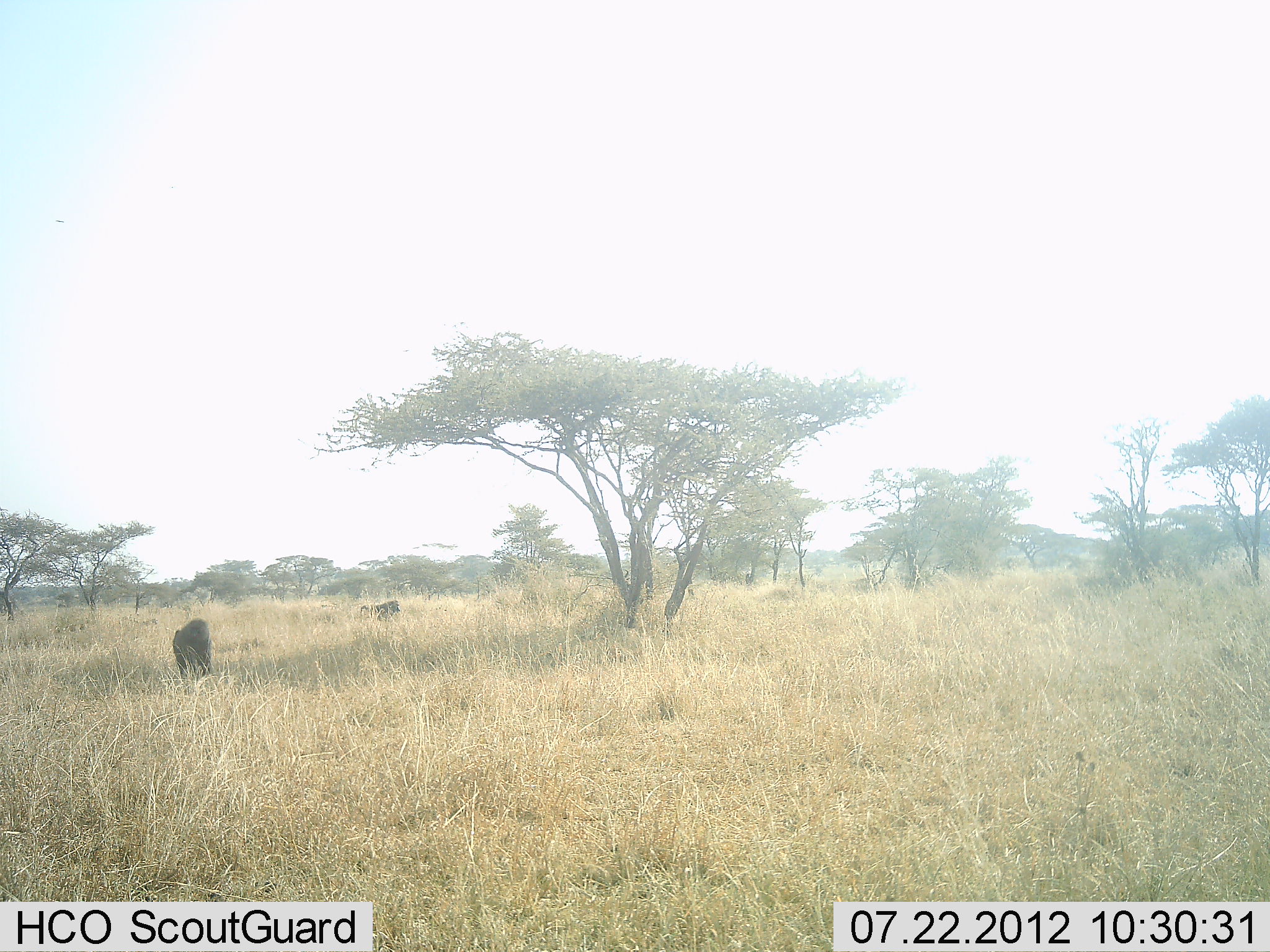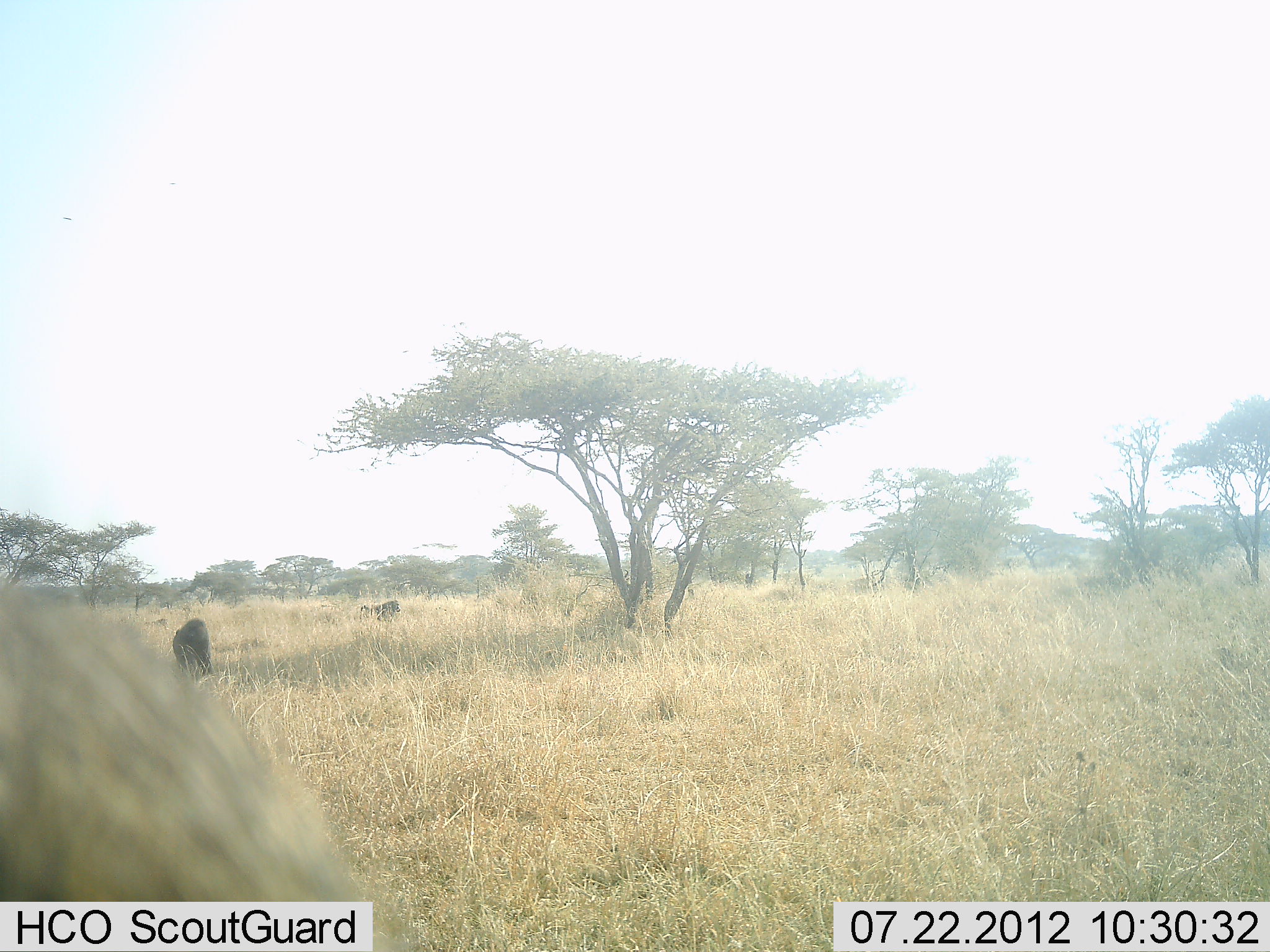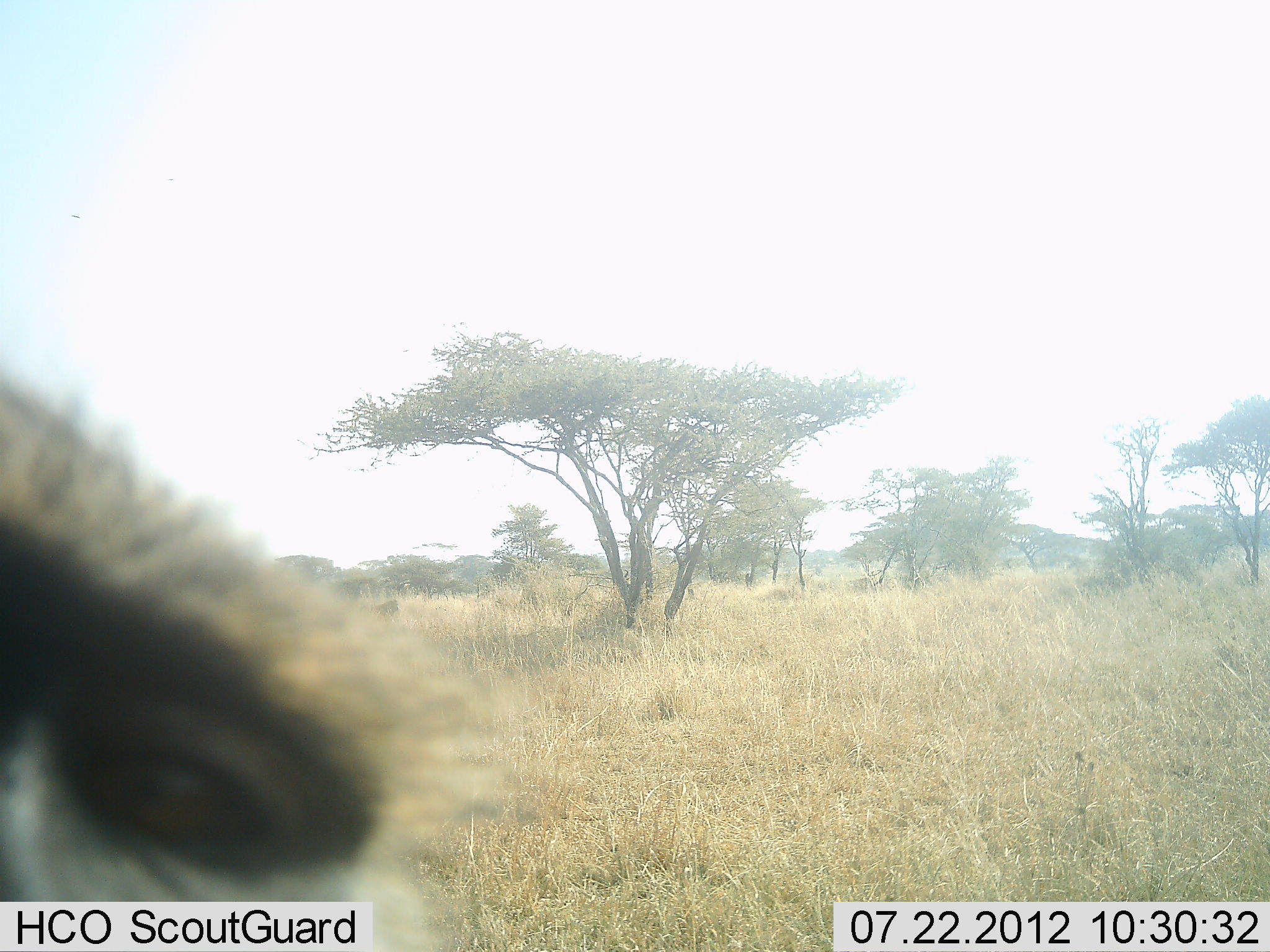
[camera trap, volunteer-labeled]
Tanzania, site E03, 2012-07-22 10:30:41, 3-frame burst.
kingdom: Animalia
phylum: Chordata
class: Mammalia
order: Primates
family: Cercopithecidae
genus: Papio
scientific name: Papio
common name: baboon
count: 3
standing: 42%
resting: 25%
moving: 58%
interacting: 0%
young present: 0%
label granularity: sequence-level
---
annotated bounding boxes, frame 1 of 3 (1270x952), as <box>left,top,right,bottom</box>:
animal: <box>172,620,214,682</box>; <box>361,598,402,619</box>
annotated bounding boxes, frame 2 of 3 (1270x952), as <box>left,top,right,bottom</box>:
animal: <box>0,578,378,902</box>; <box>172,617,211,671</box>; <box>358,598,404,623</box>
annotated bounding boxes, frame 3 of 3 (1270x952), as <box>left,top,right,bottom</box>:
animal: <box>0,378,509,951</box>